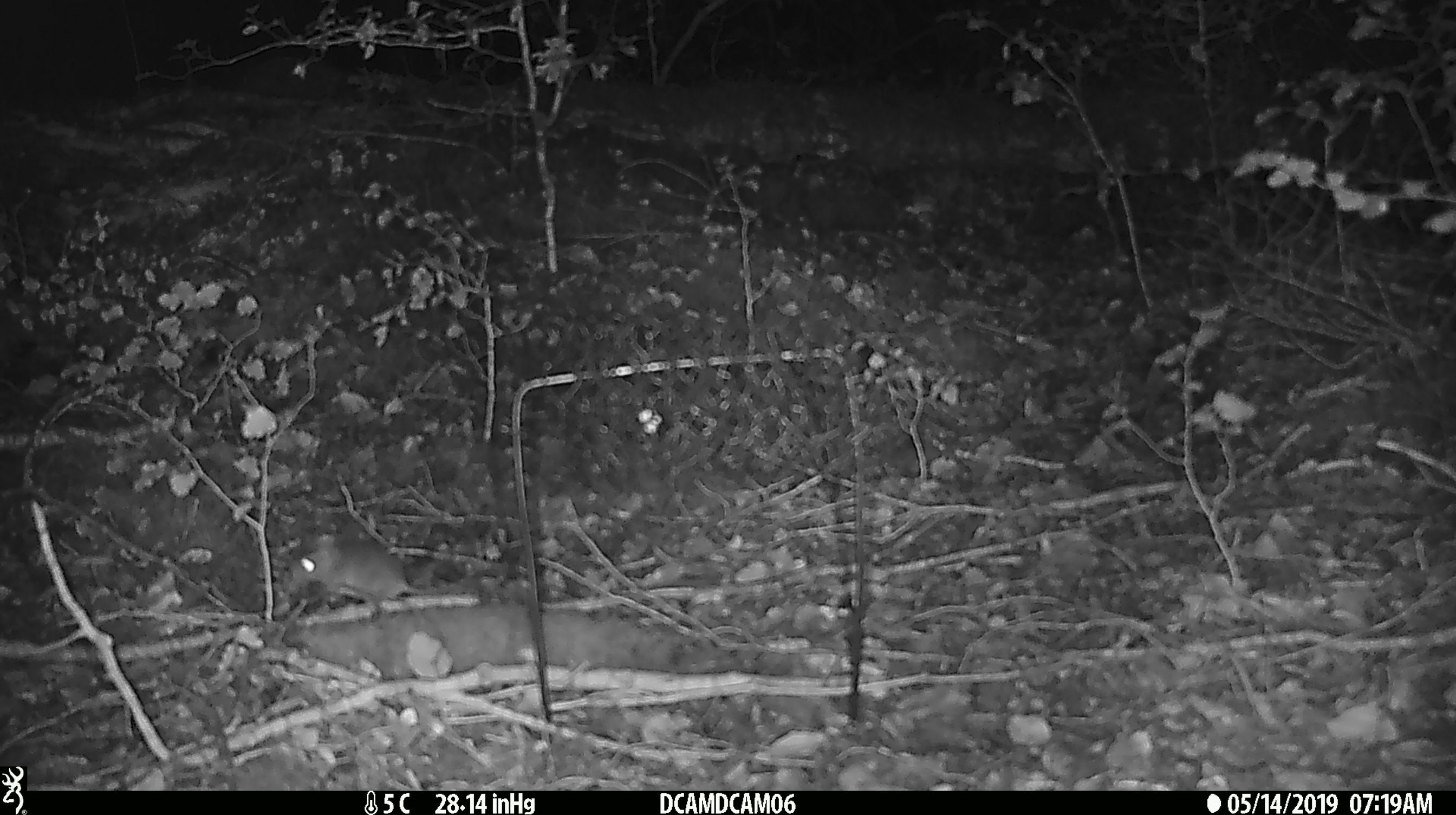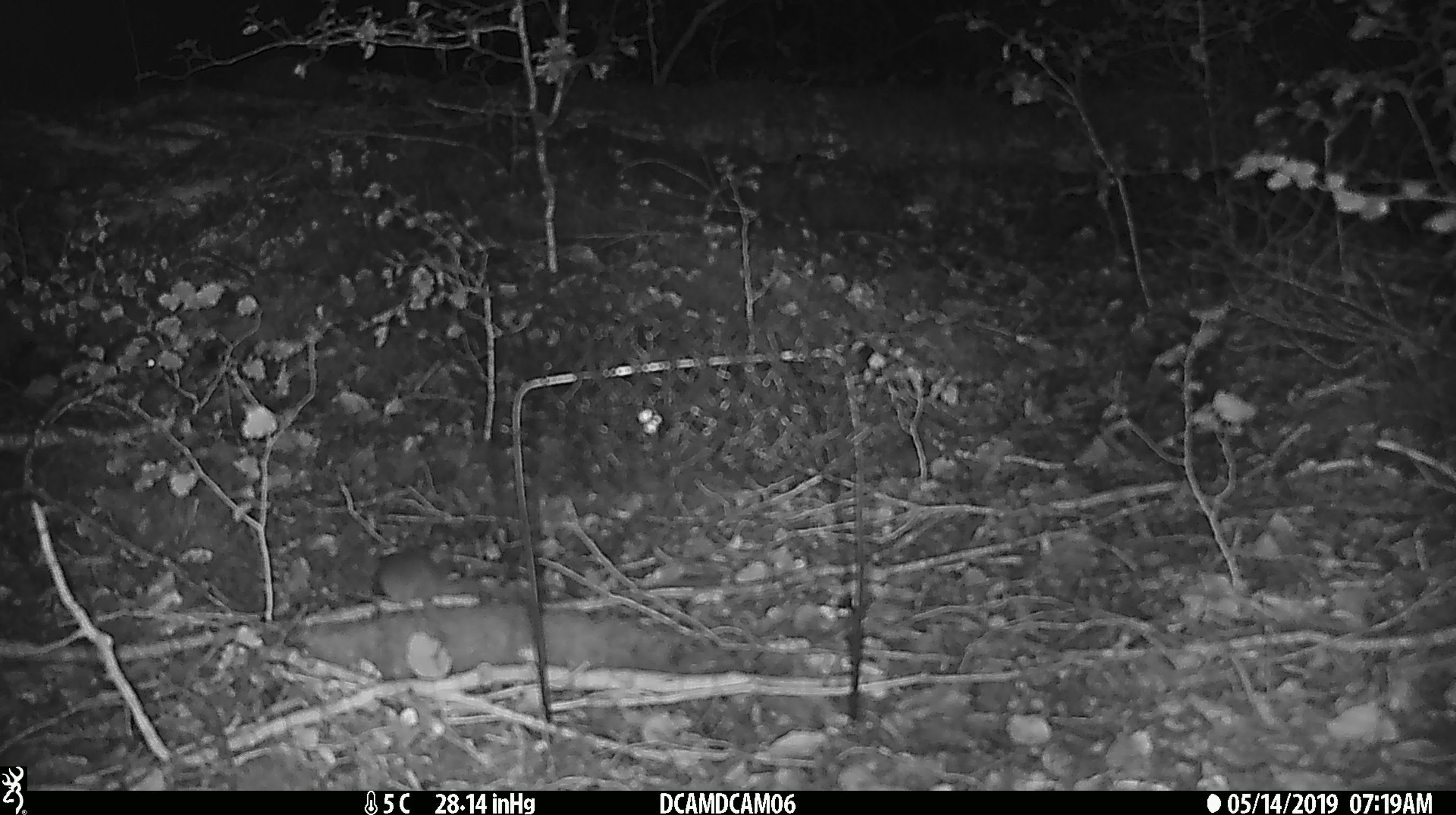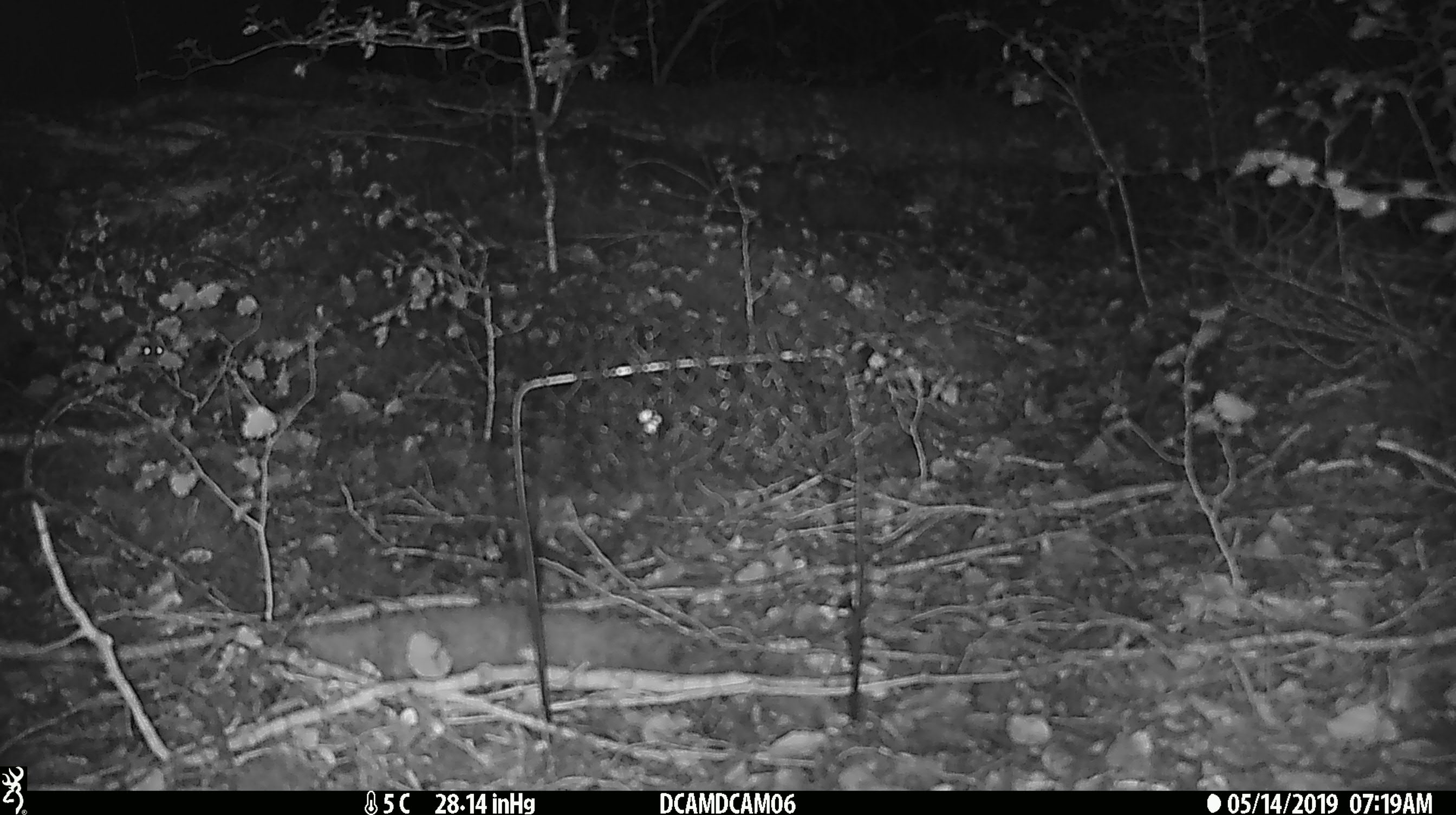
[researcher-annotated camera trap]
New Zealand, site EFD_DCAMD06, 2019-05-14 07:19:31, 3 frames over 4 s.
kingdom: Animalia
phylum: Chordata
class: Mammalia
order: Rodentia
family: Muridae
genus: Mus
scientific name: Mus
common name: mouse